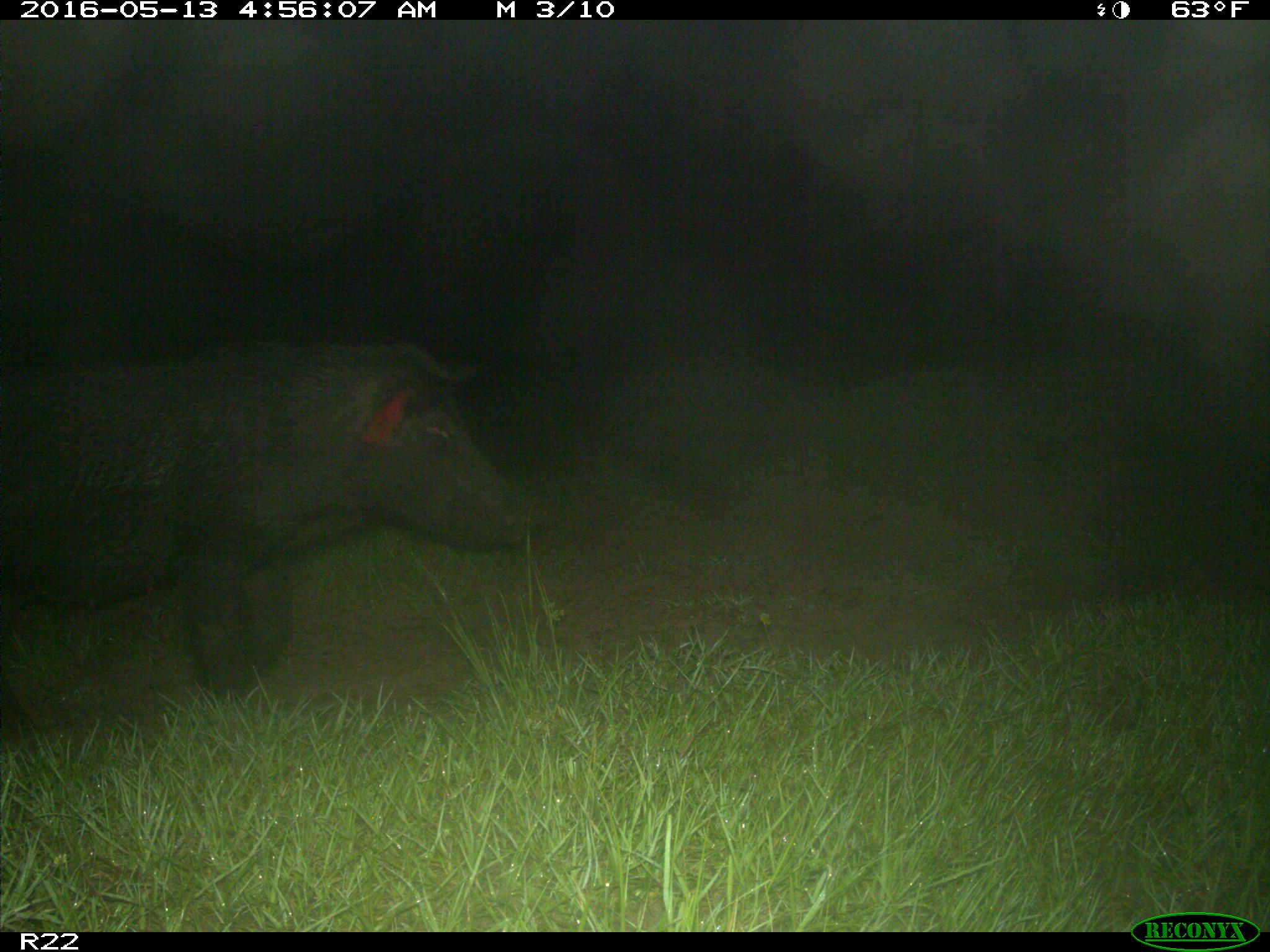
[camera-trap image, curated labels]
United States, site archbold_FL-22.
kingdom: Animalia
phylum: Chordata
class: Mammalia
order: Artiodactyla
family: Suidae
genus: Sus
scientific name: Sus scrofa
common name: wild boar